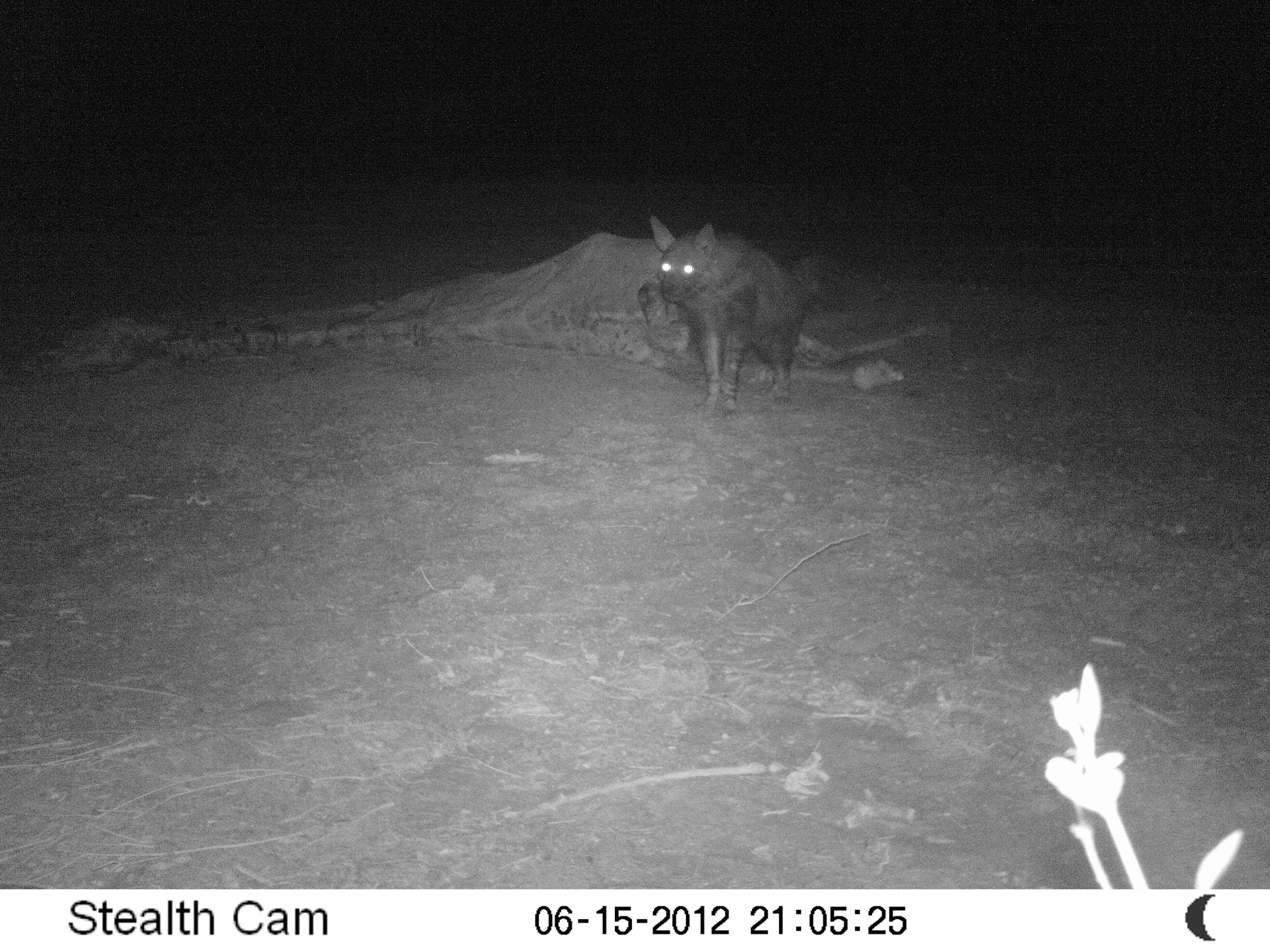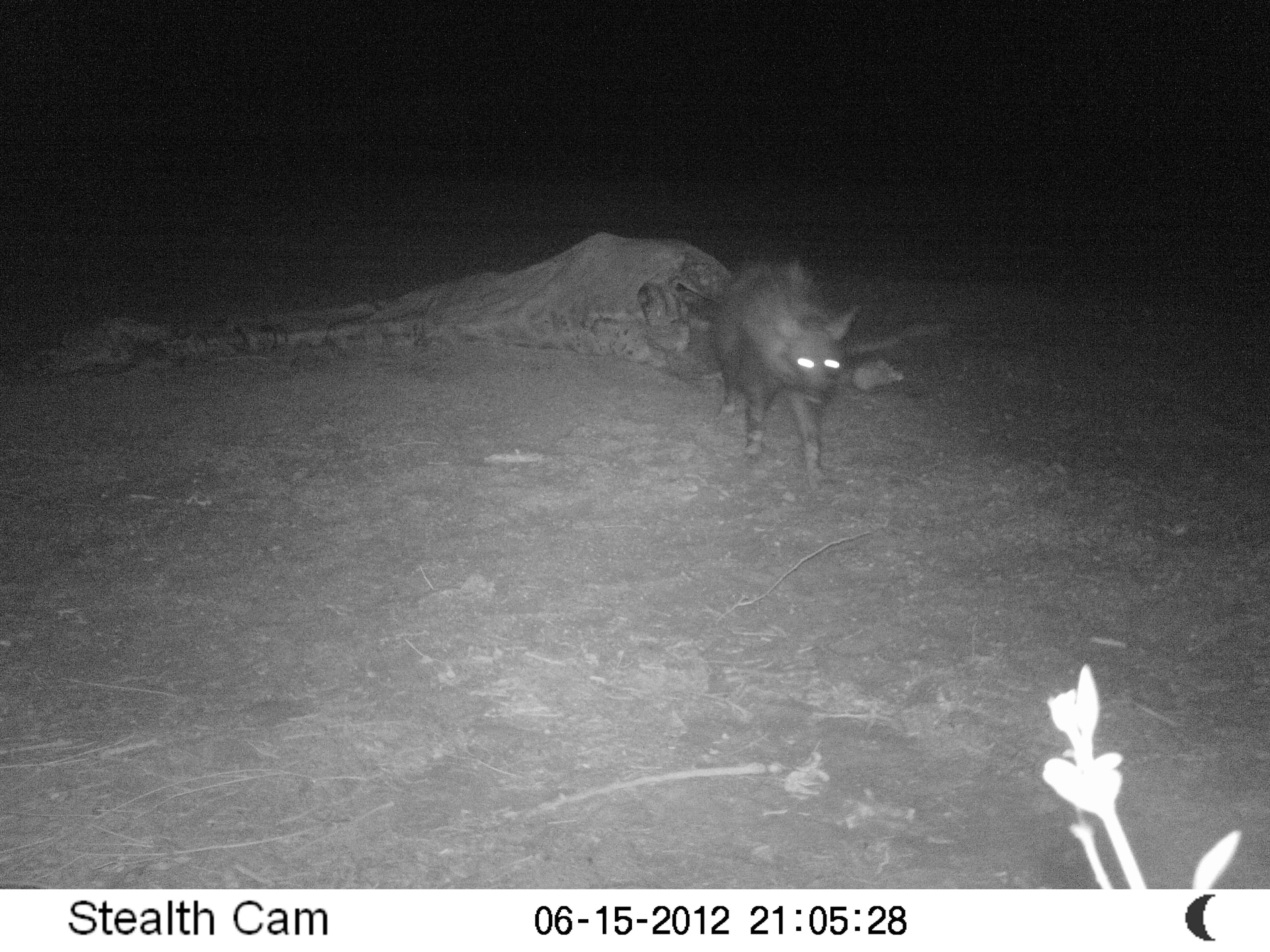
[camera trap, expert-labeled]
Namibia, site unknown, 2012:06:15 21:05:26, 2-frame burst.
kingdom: Animalia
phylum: Chordata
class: Mammalia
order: Carnivora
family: Hyaenidae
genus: Parahyaena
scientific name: Parahyaena brunnea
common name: brown hyena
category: hyaena brunnea